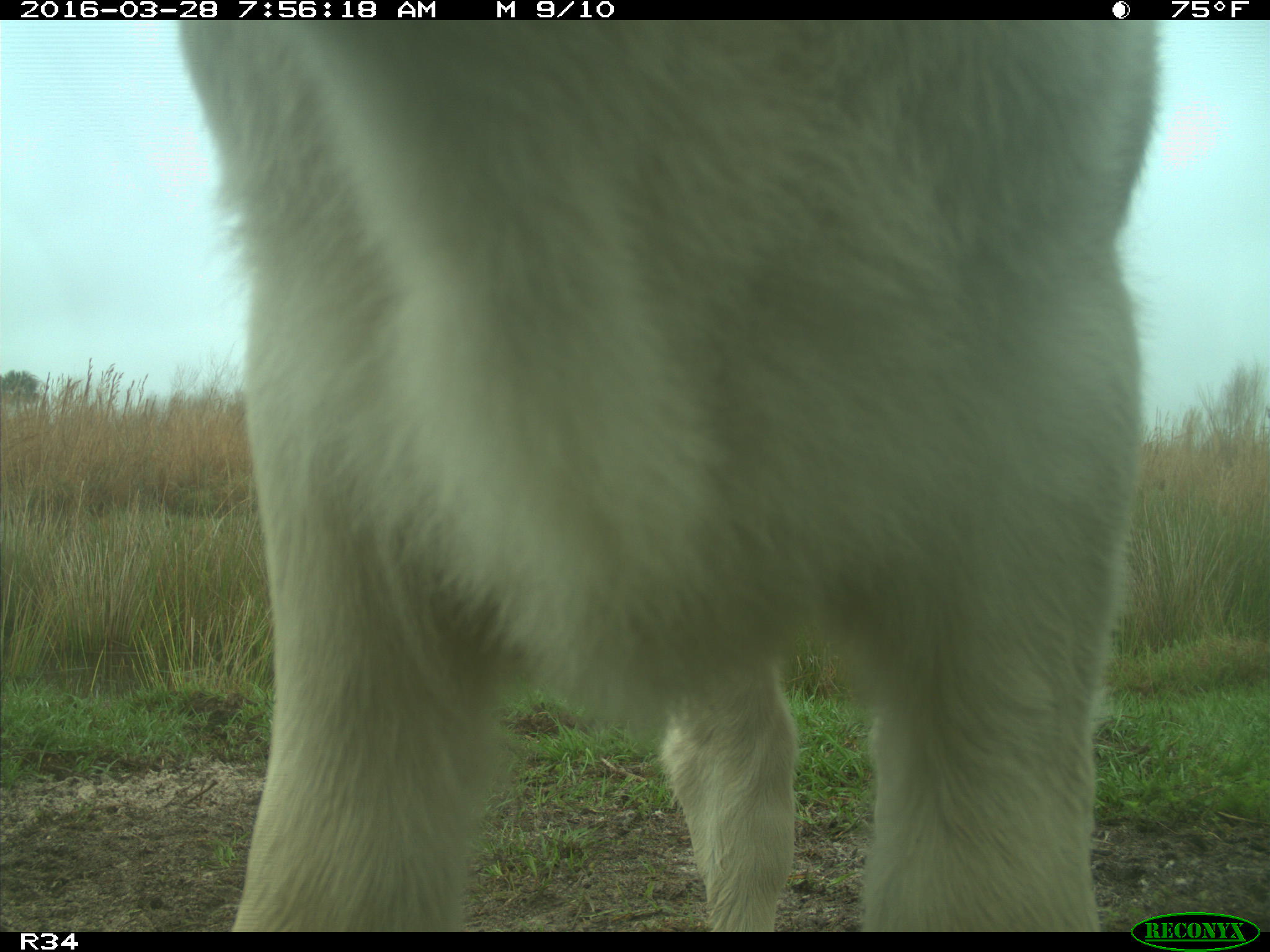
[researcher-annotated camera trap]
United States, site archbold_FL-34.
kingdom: Animalia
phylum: Chordata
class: Mammalia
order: Artiodactyla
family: Bovidae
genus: Bos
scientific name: Bos taurus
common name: domestic cow